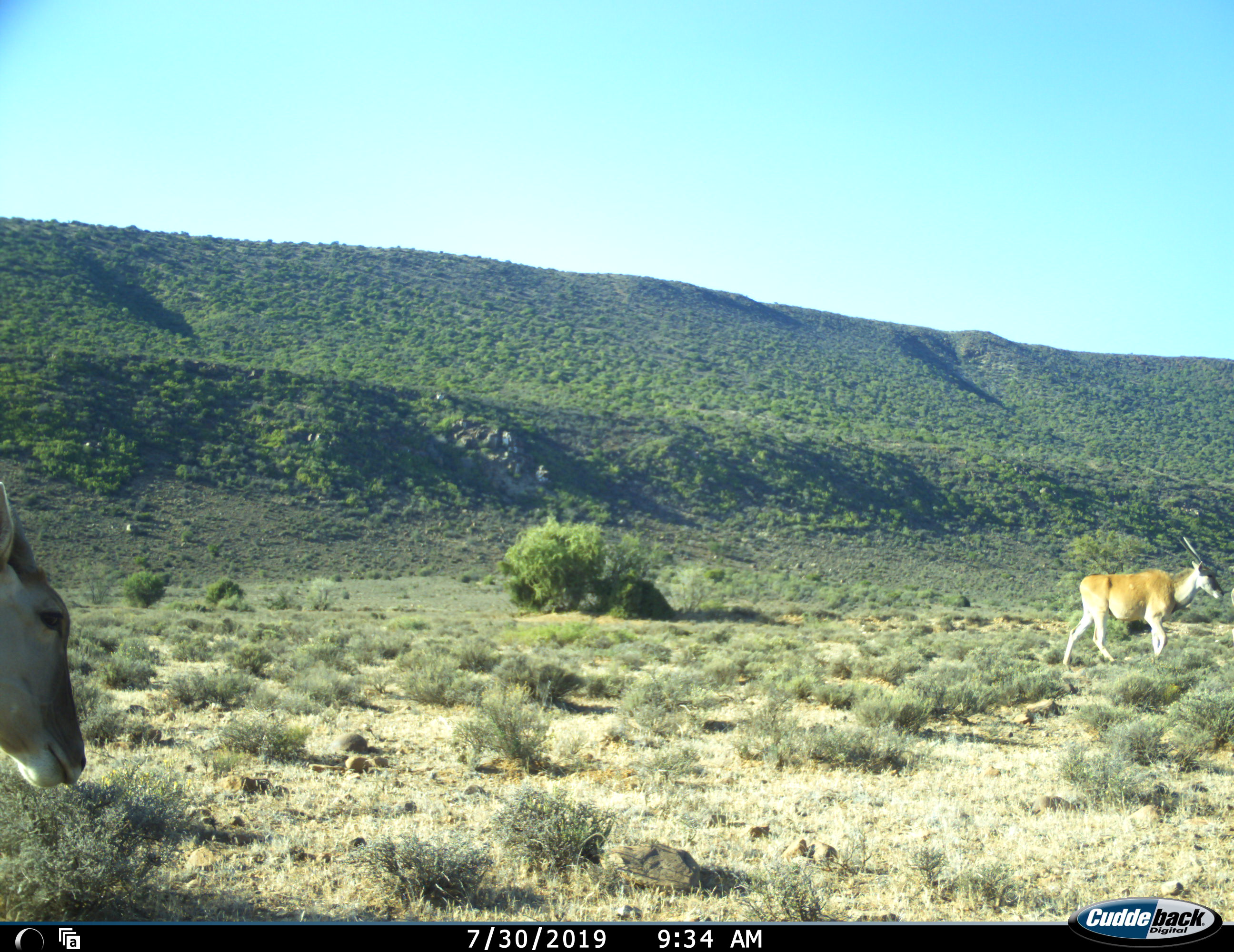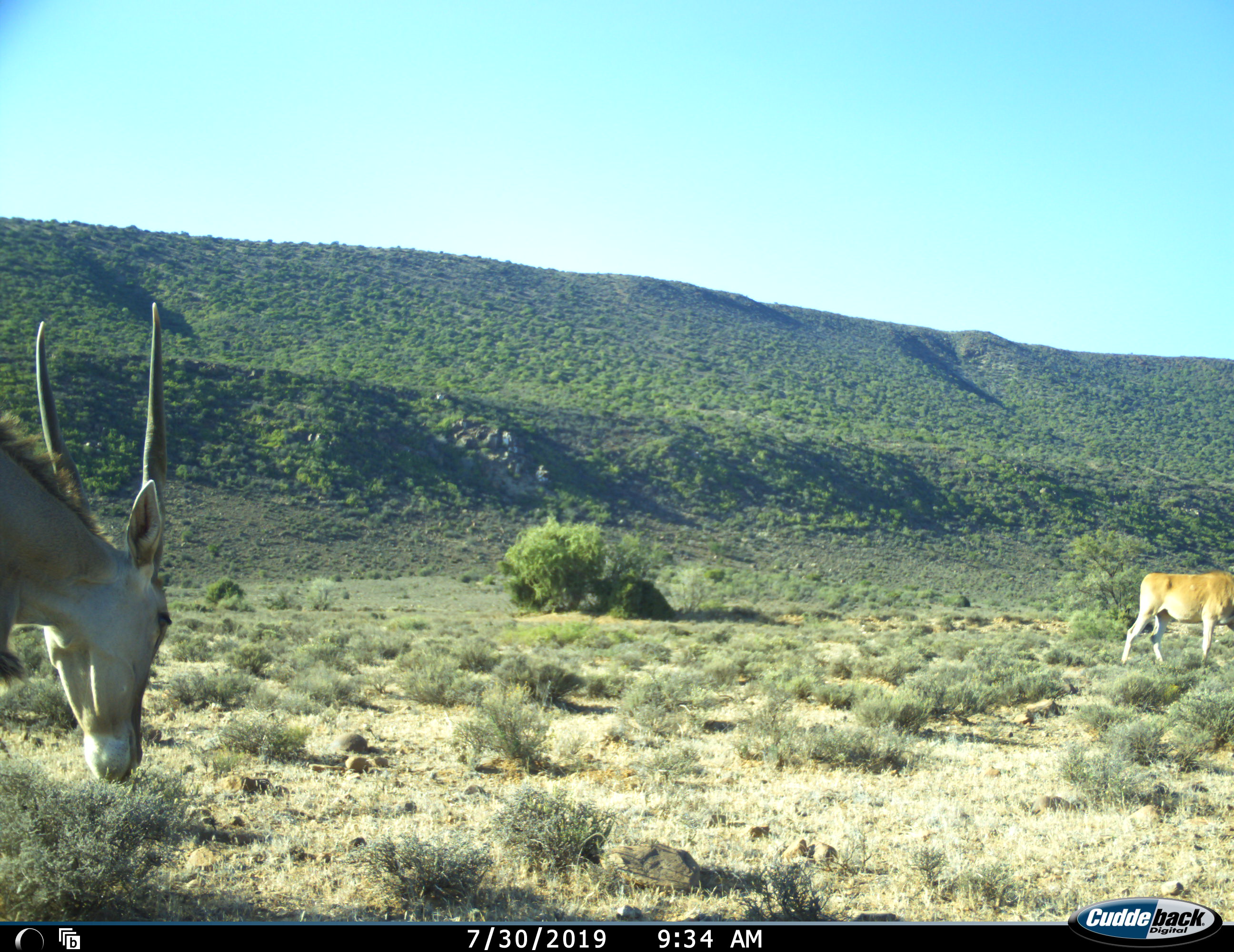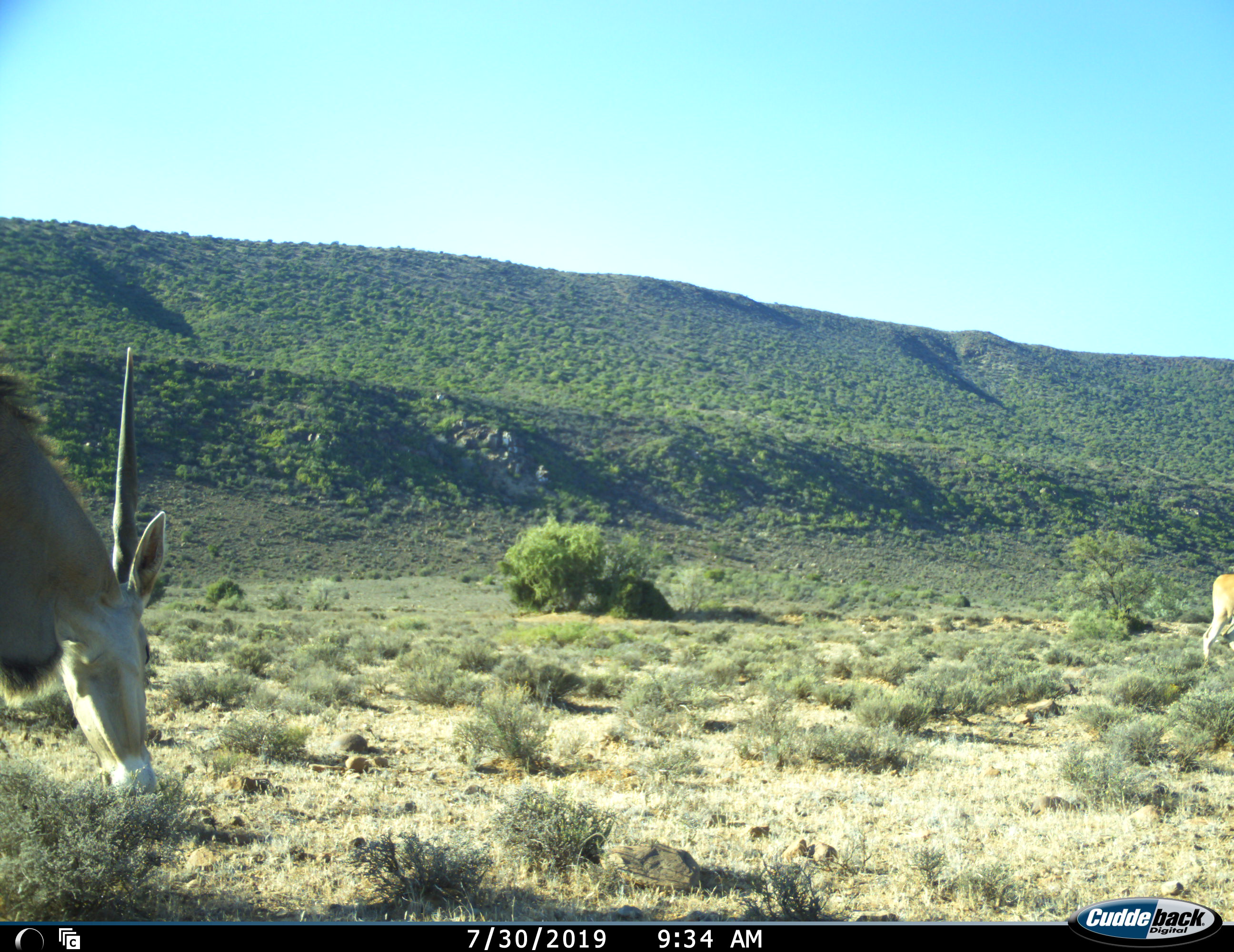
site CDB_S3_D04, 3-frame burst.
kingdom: Animalia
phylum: Chordata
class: Mammalia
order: Artiodactyla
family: Bovidae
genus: Tragelaphus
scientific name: Tragelaphus oryx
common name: eland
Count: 2.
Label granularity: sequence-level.